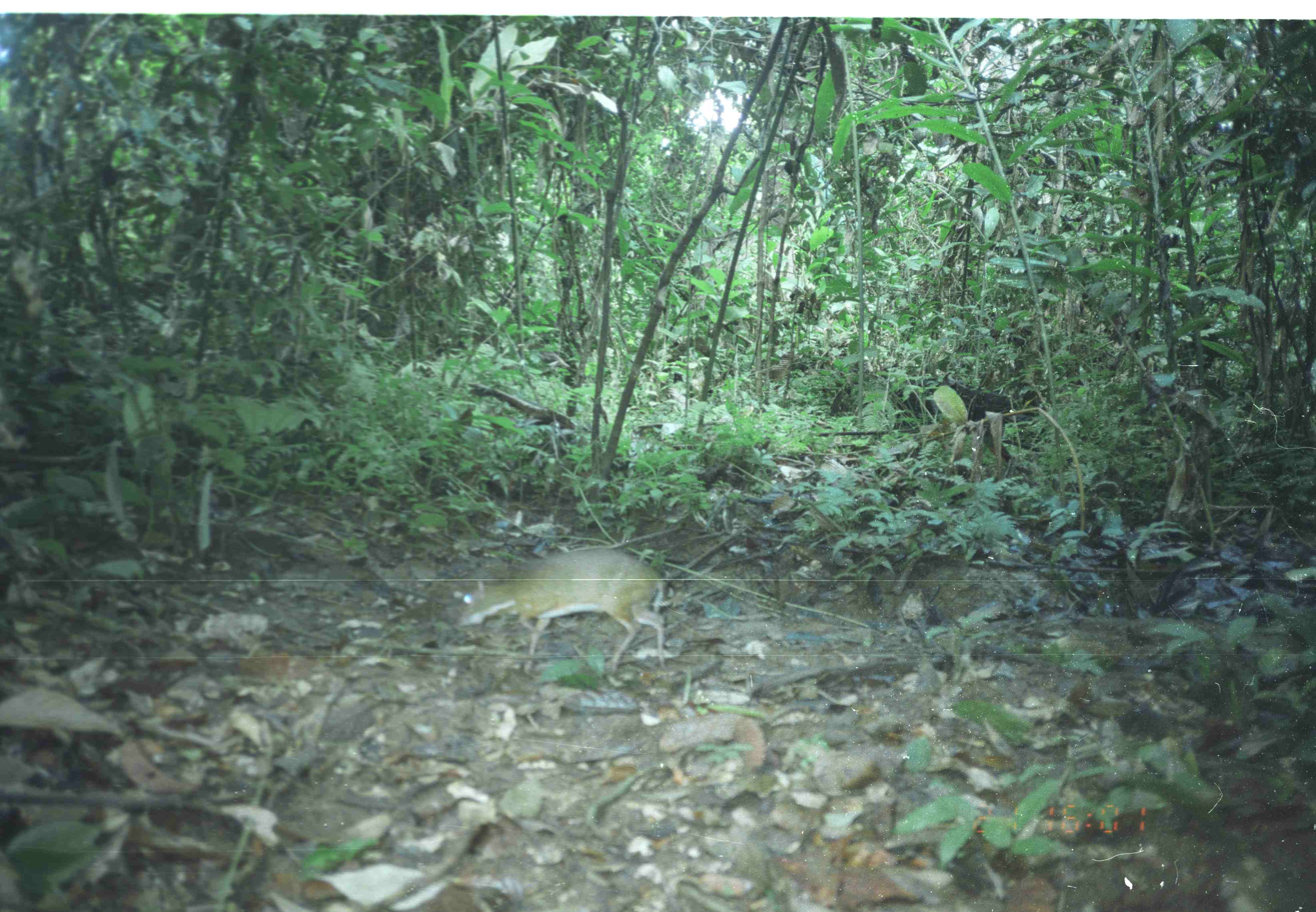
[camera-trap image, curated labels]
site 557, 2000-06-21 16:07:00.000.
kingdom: Animalia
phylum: Chordata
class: Mammalia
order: Artiodactyla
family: Tragulidae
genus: Tragulus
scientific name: Tragulus javanicus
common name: javan chevrotain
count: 1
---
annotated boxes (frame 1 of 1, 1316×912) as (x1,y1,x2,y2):
tragulus javanicus: (448,548,669,675)